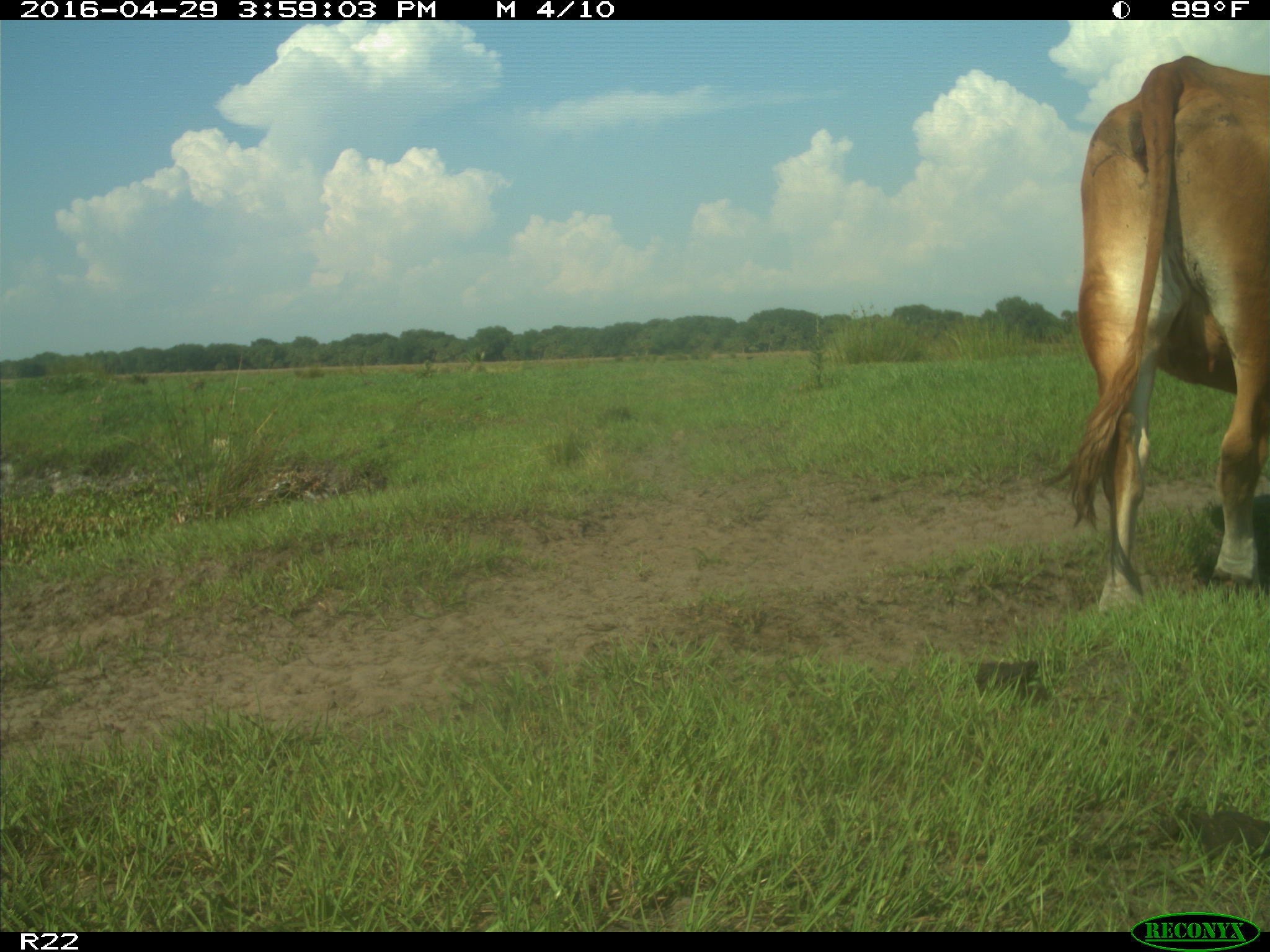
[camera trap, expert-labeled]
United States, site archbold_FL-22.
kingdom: Animalia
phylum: Chordata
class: Mammalia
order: Artiodactyla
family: Bovidae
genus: Bos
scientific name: Bos taurus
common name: domestic cow